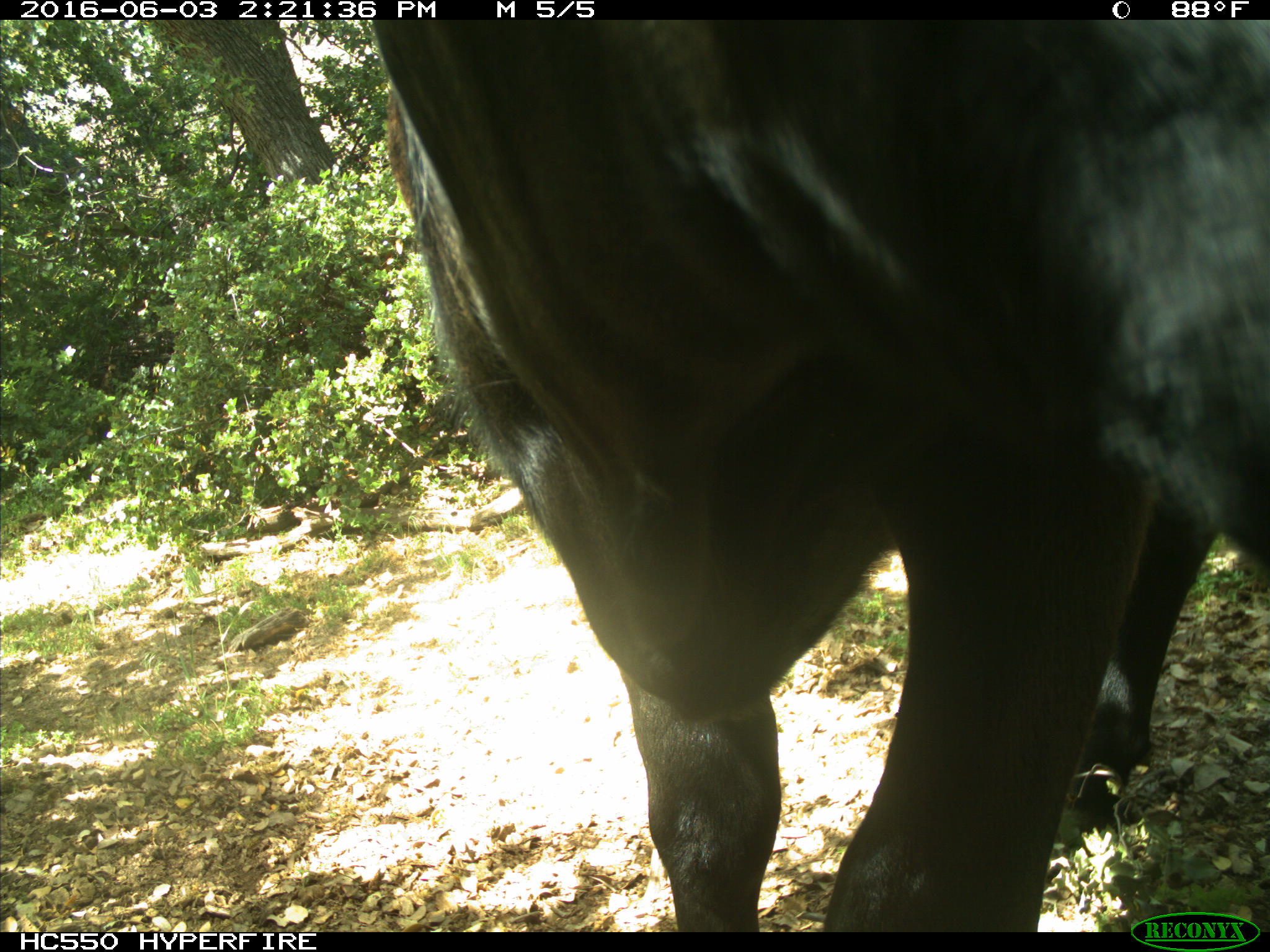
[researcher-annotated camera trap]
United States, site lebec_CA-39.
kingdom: Animalia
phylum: Chordata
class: Mammalia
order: Artiodactyla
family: Bovidae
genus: Bos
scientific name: Bos taurus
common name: domestic cow